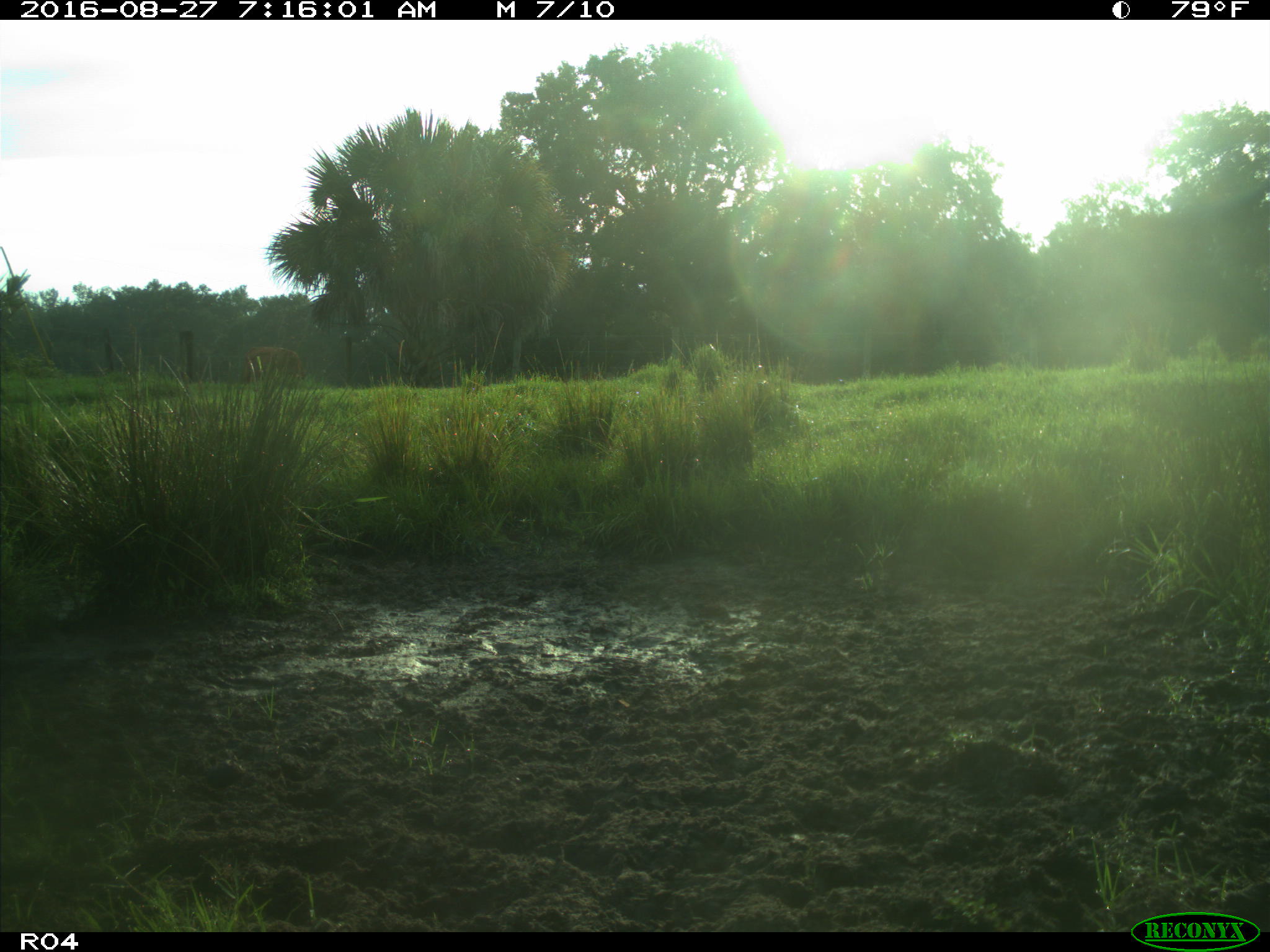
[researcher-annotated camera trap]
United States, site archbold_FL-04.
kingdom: Animalia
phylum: Chordata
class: Mammalia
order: Artiodactyla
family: Bovidae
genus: Bos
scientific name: Bos taurus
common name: domestic cow